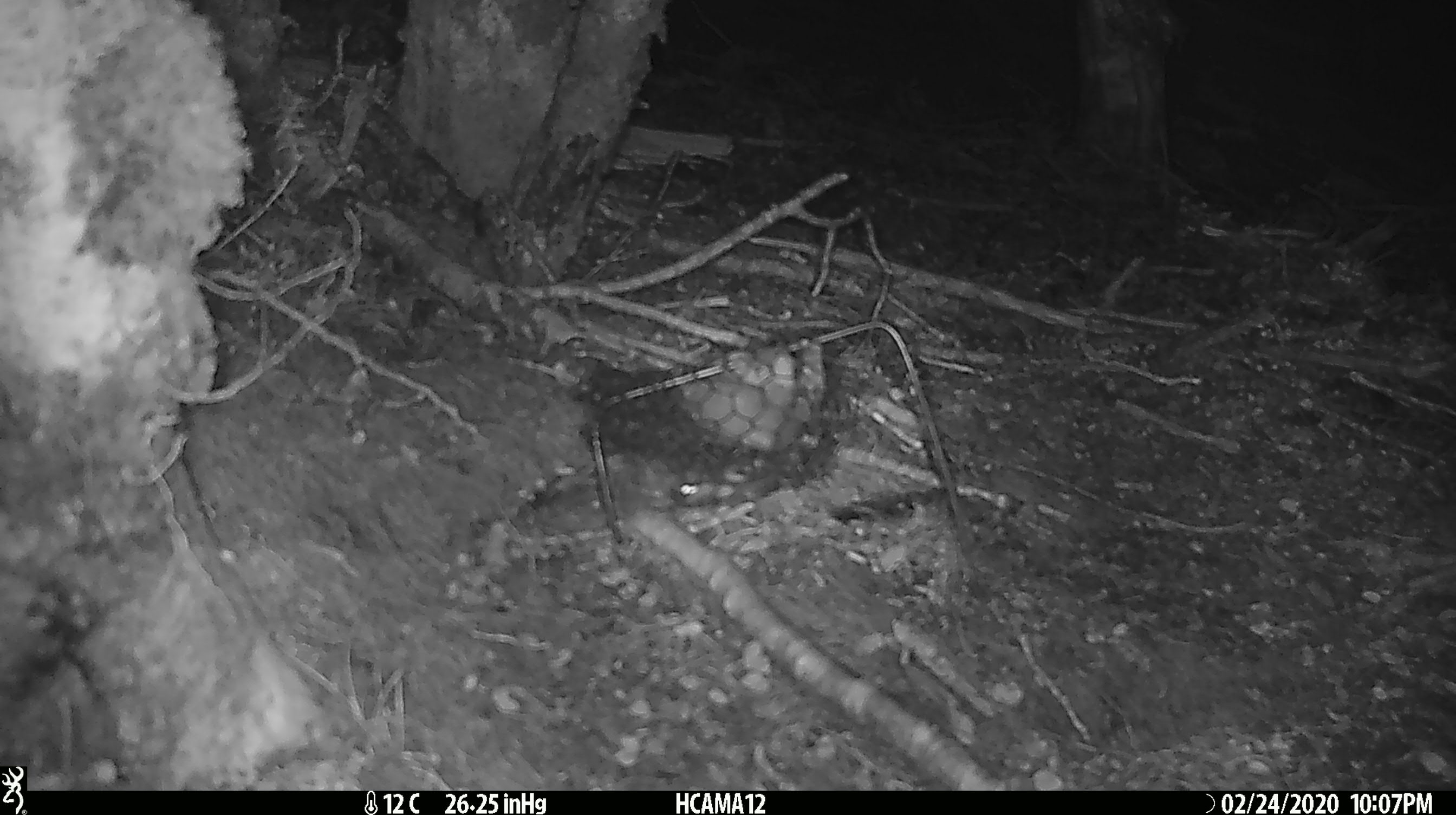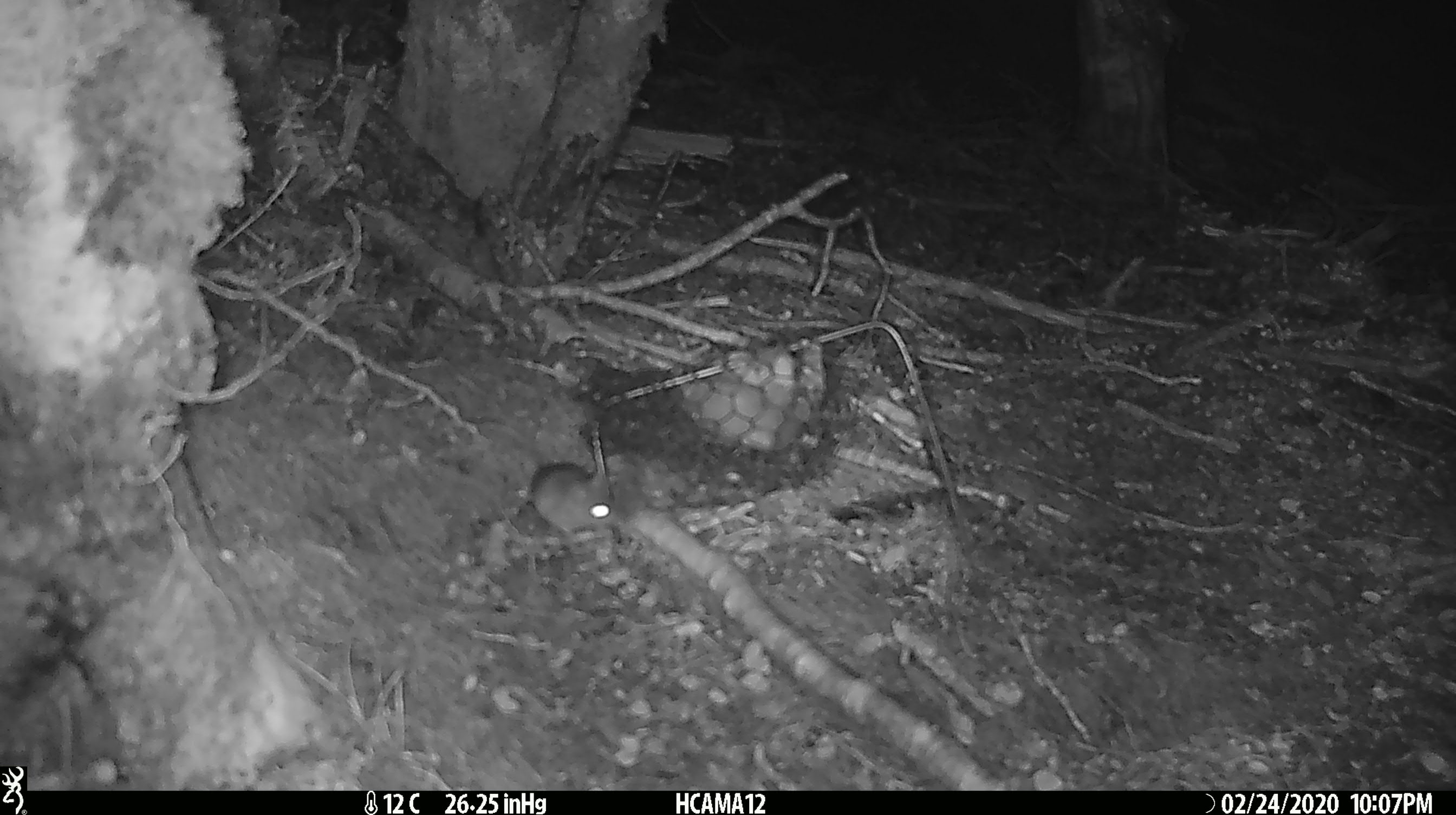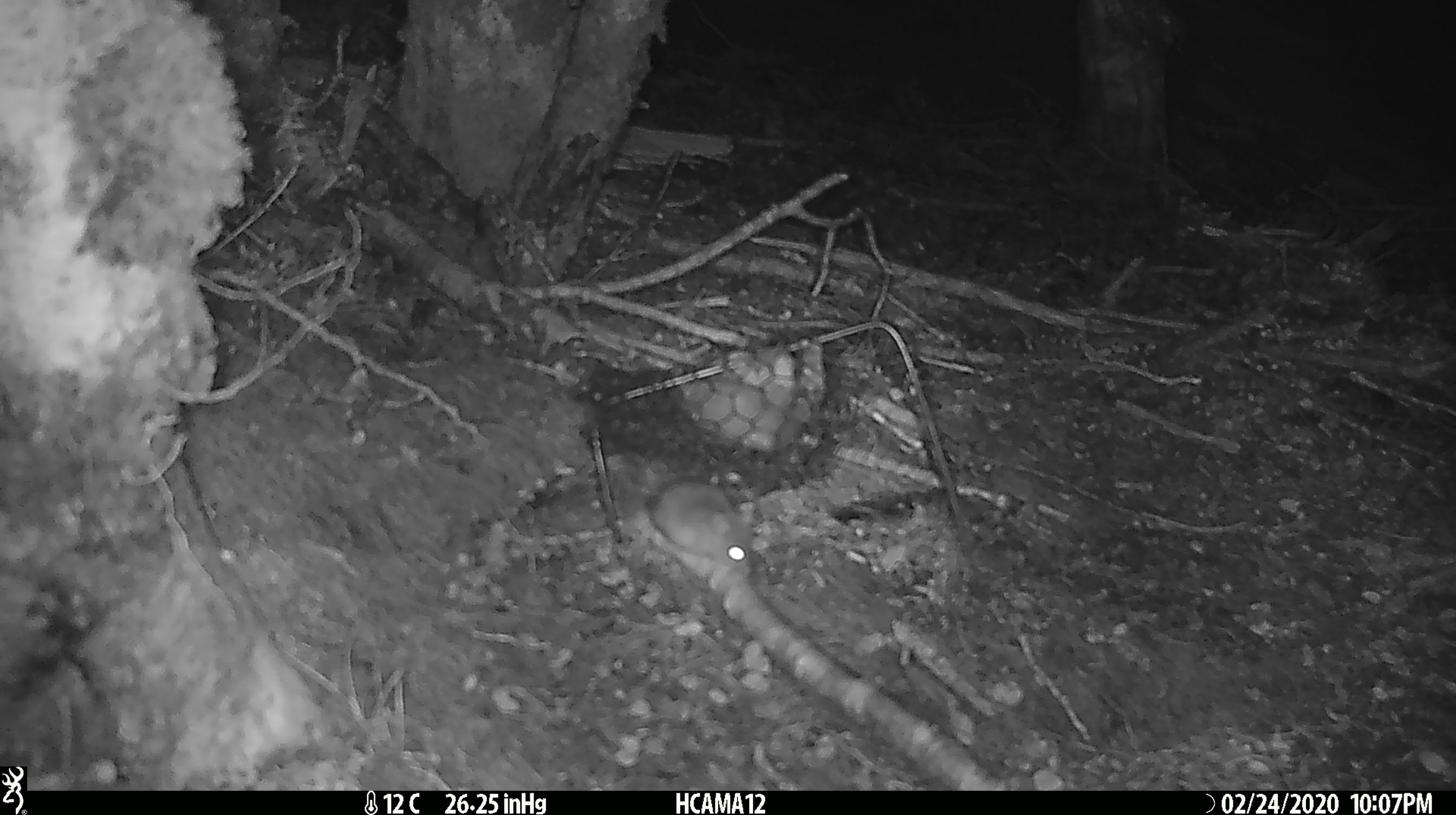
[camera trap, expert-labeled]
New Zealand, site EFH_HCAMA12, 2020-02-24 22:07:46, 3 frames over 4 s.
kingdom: Animalia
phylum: Chordata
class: Mammalia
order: Rodentia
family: Muridae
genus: Mus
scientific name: Mus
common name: mouse